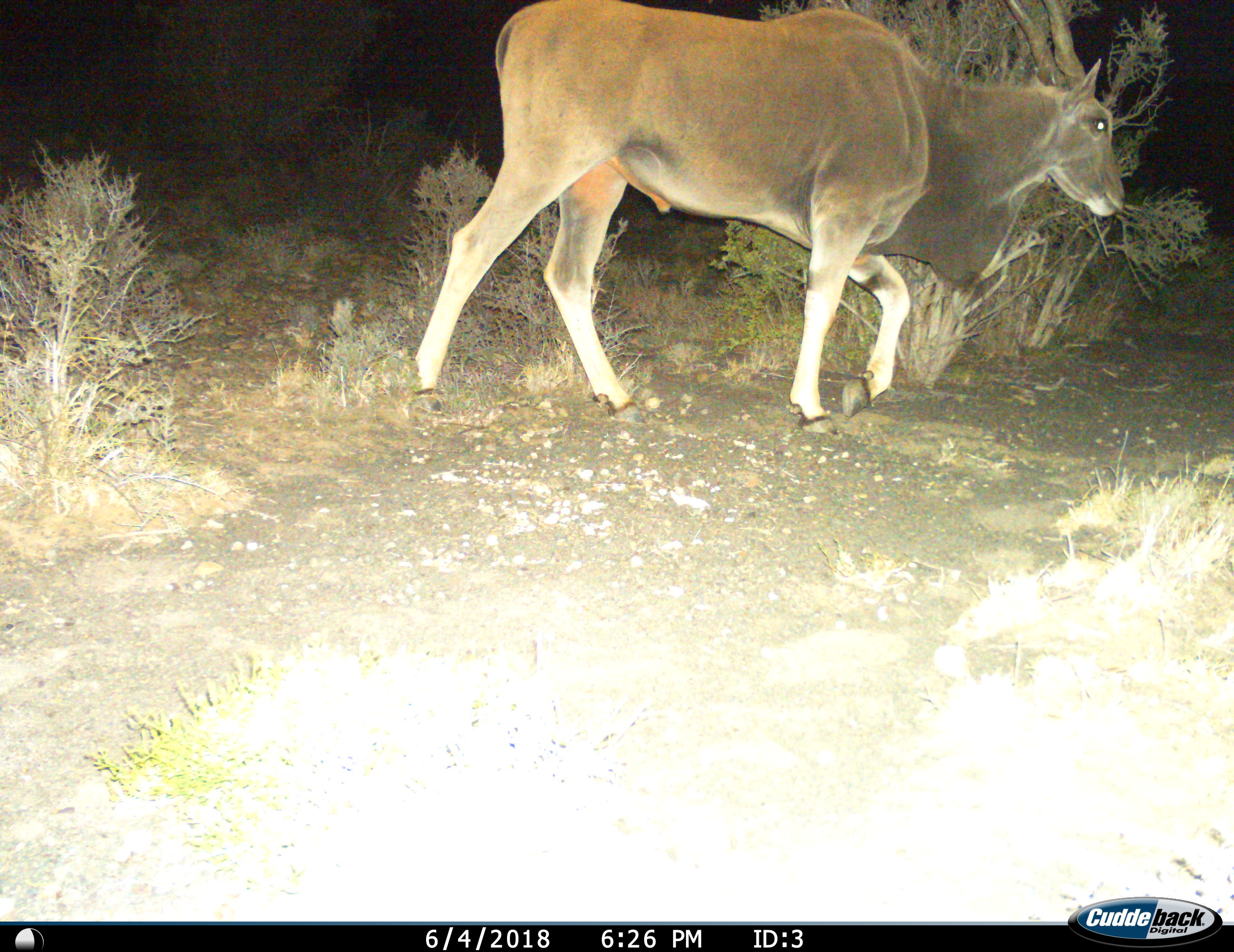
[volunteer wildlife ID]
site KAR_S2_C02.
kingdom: Animalia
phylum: Chordata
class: Mammalia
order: Artiodactyla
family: Bovidae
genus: Tragelaphus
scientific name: Tragelaphus oryx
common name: eland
Eland (Tragelaphus oryx), count 1. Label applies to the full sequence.